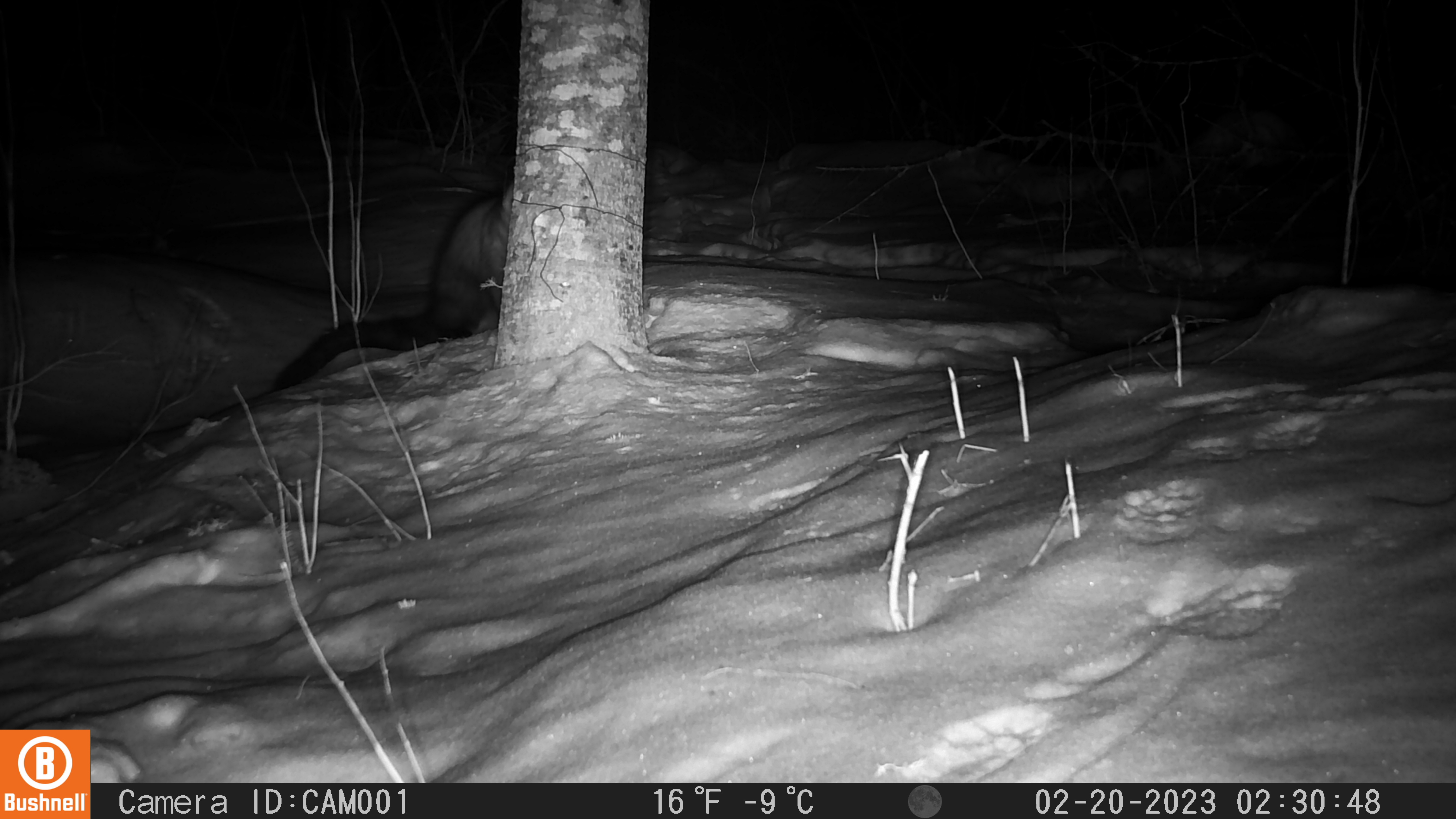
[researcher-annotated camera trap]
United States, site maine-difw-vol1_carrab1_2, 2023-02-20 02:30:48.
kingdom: Animalia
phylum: Chordata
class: Mammalia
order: Carnivora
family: Mustelidae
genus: Pekania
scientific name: Pekania pennanti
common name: fisher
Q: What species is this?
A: Fisher (Pekania pennanti).